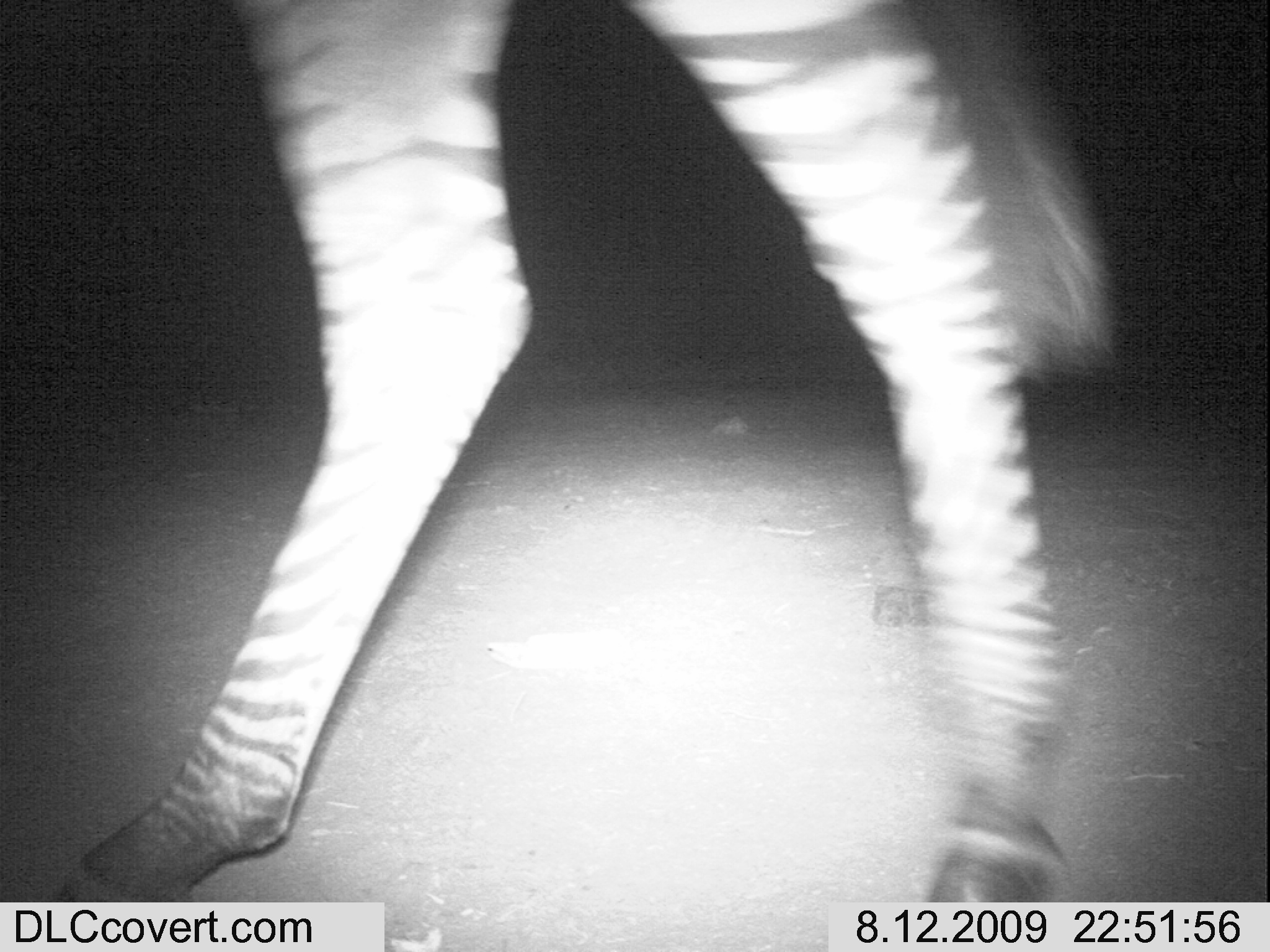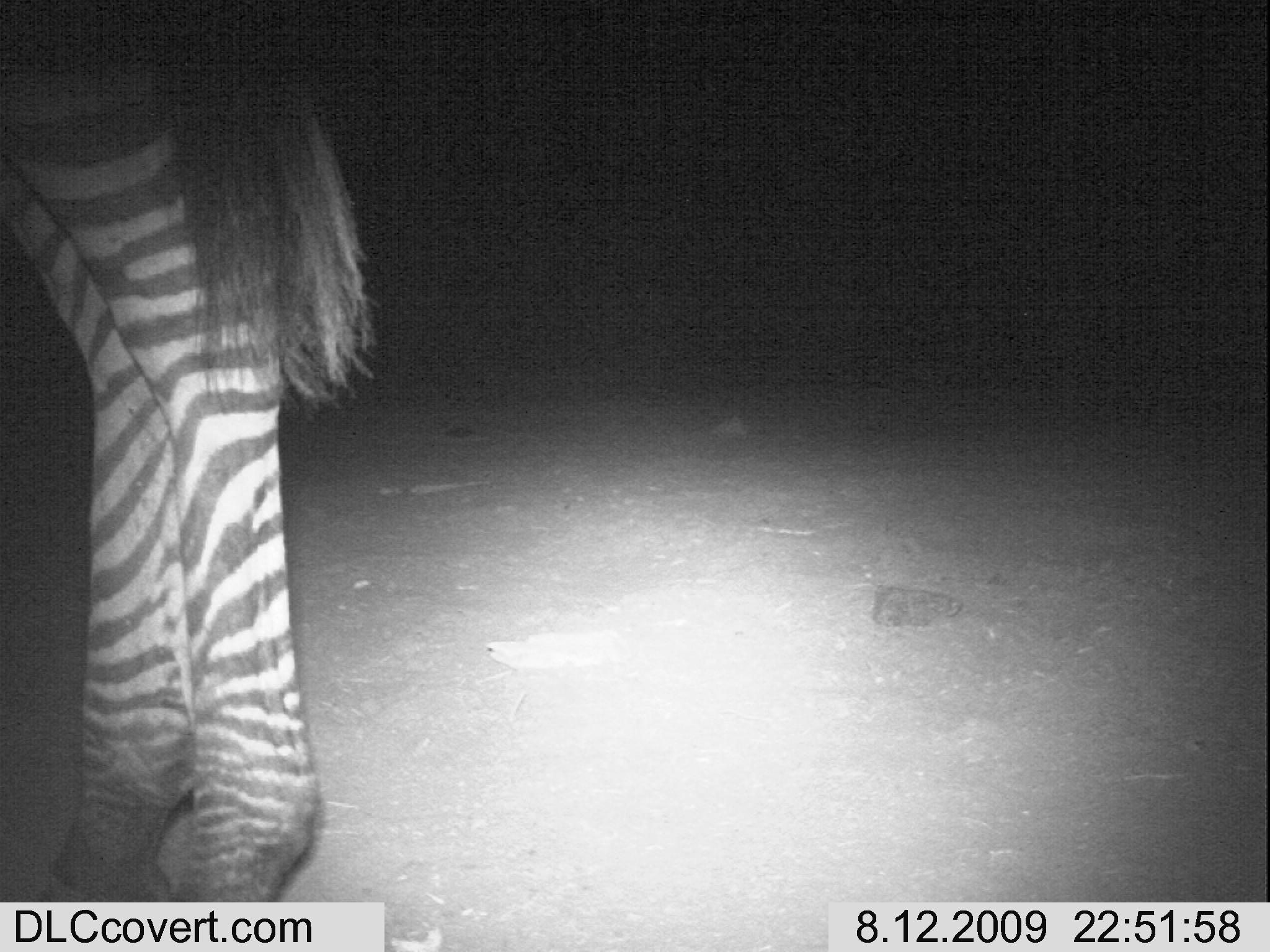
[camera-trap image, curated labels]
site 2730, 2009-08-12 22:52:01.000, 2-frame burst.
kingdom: Animalia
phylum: Chordata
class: Mammalia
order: Perissodactyla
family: Equidae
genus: Equus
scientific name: Equus quagga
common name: plains zebra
Equus quagga (plains zebra), count 1.